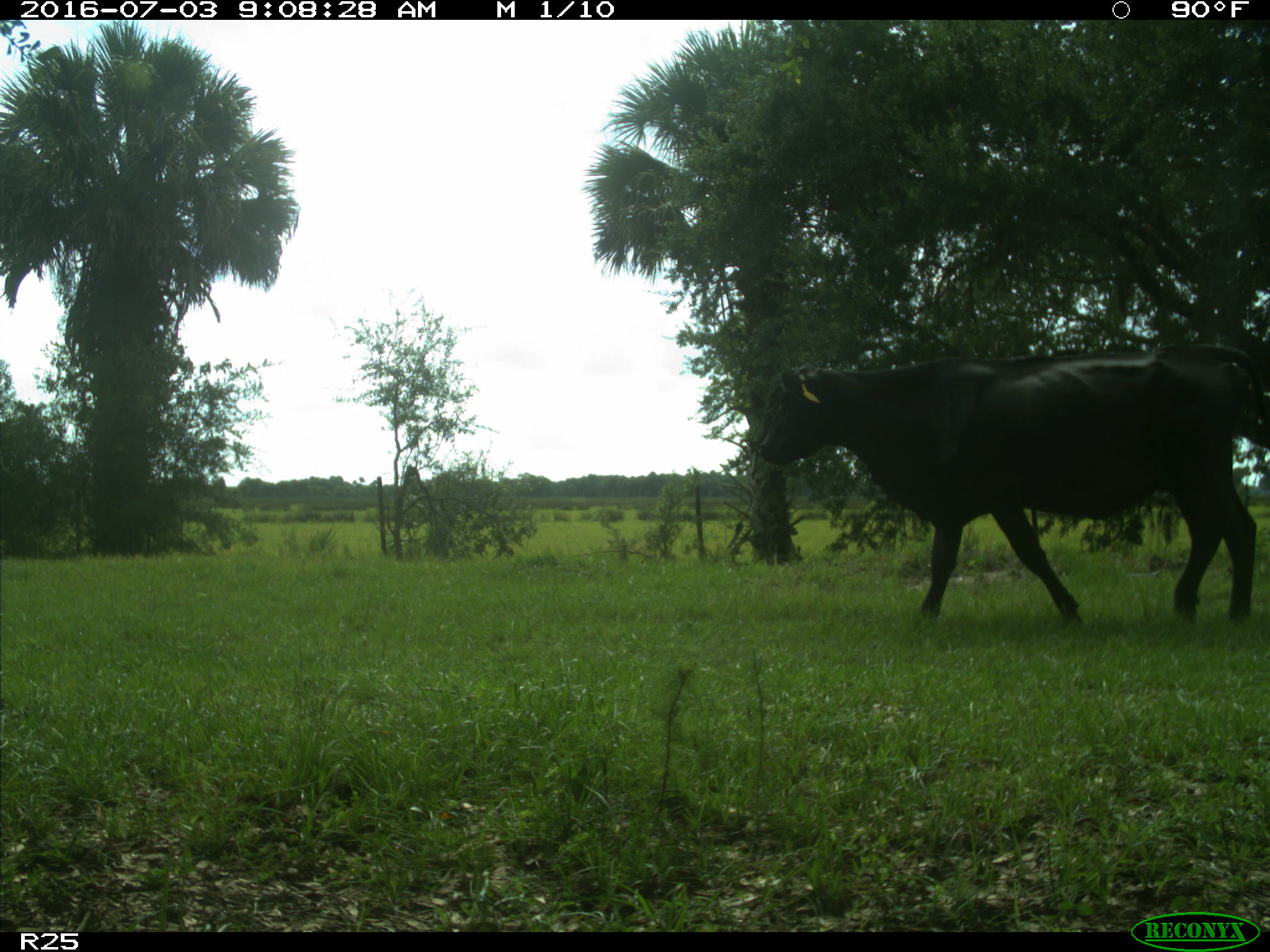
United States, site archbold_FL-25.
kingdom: Animalia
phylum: Chordata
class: Mammalia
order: Artiodactyla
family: Bovidae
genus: Bos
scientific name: Bos taurus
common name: domestic cow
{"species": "Bos taurus (domestic cow)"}